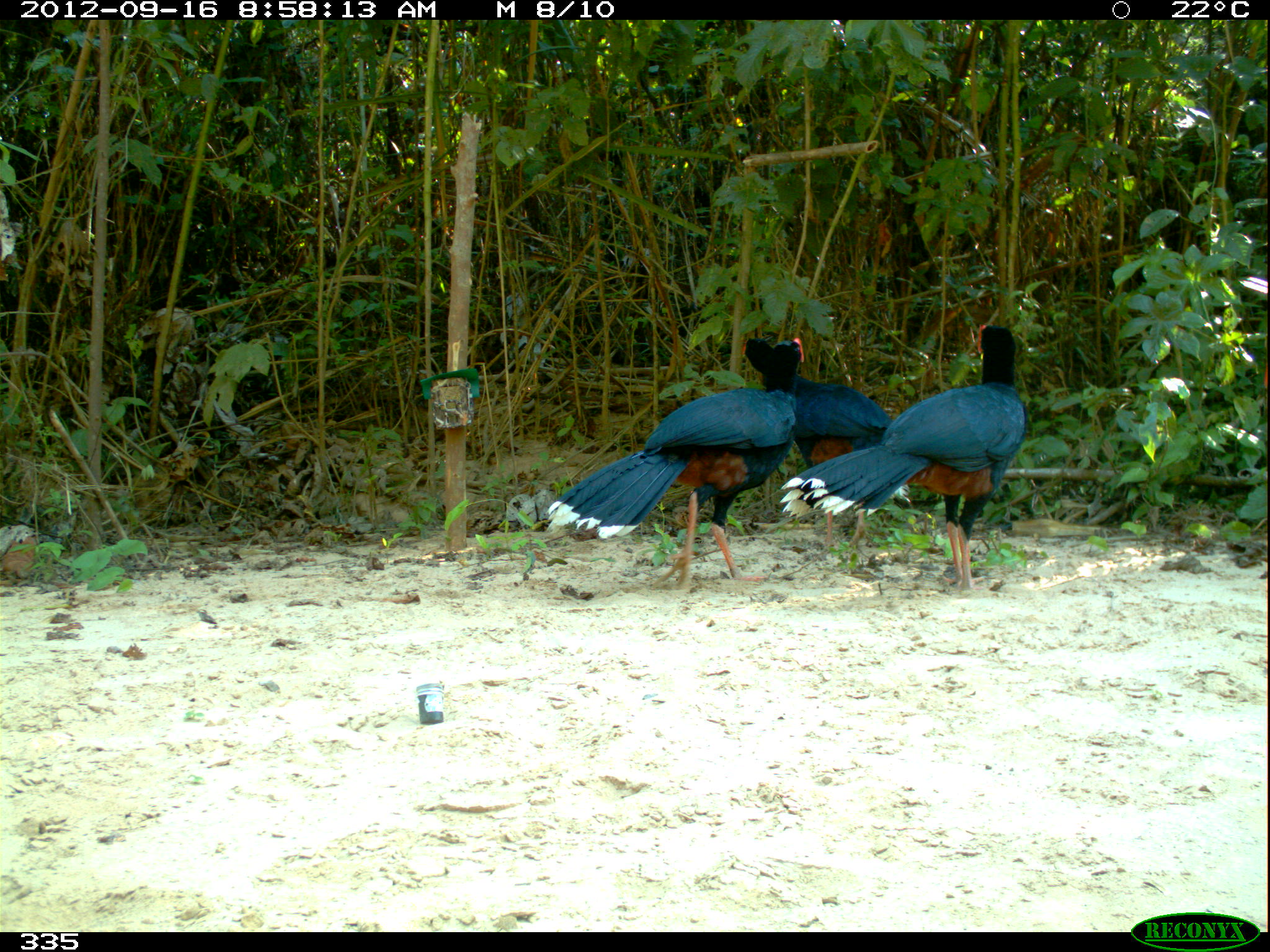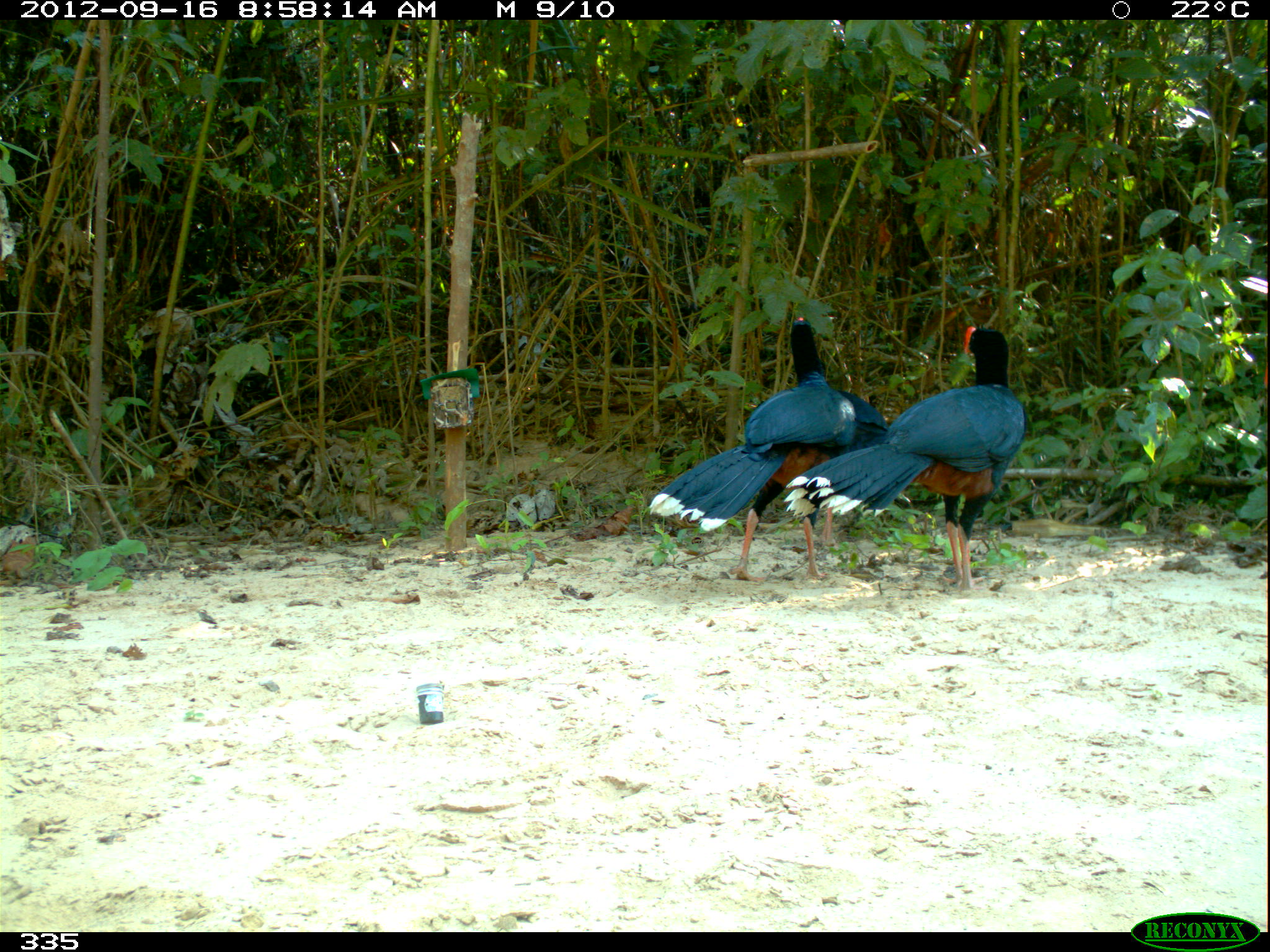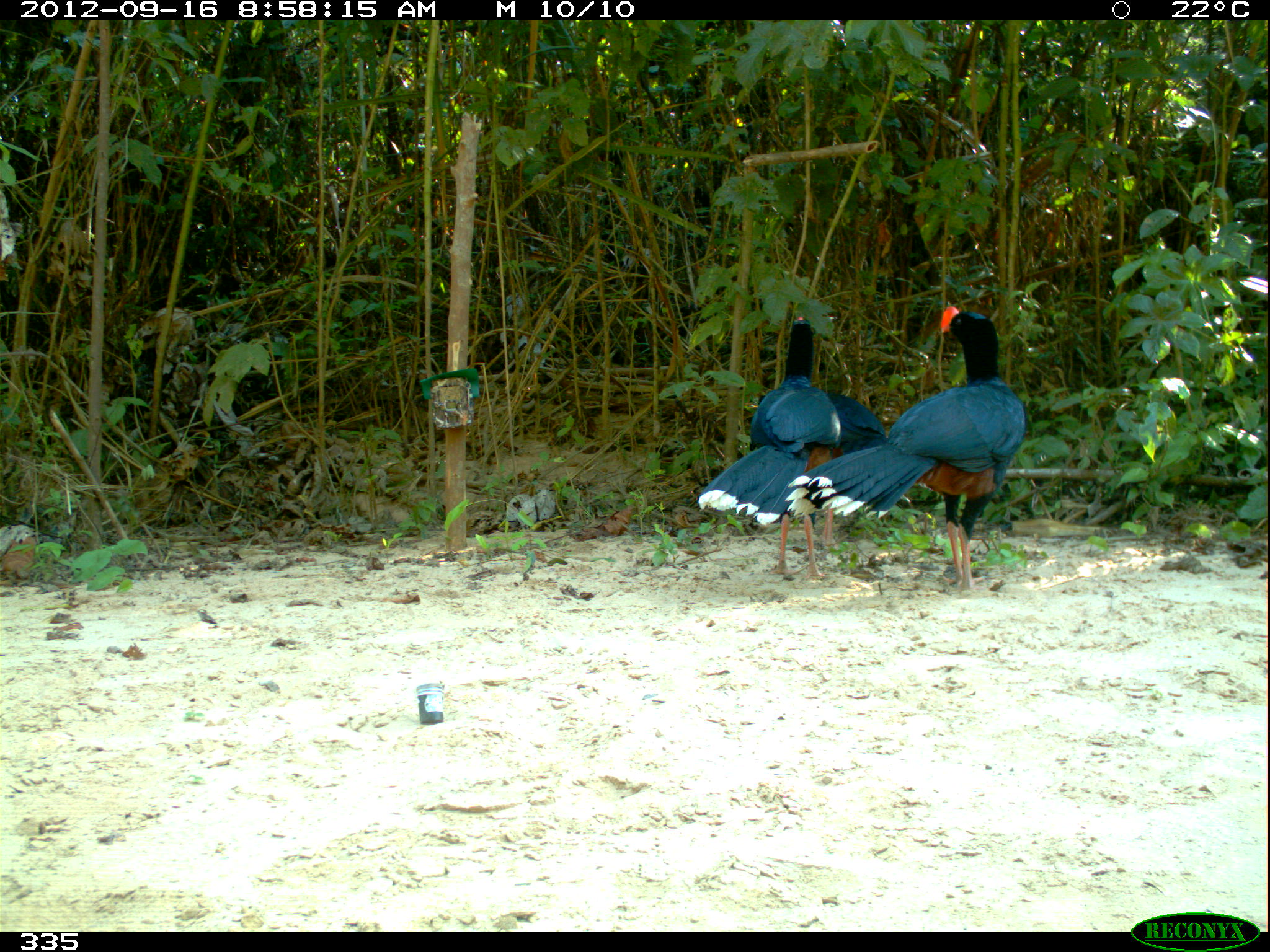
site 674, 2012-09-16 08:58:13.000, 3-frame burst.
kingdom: Animalia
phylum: Chordata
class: Aves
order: Galliformes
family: Cracidae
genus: Mitu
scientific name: Mitu tuberosum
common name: razor-billed curassow